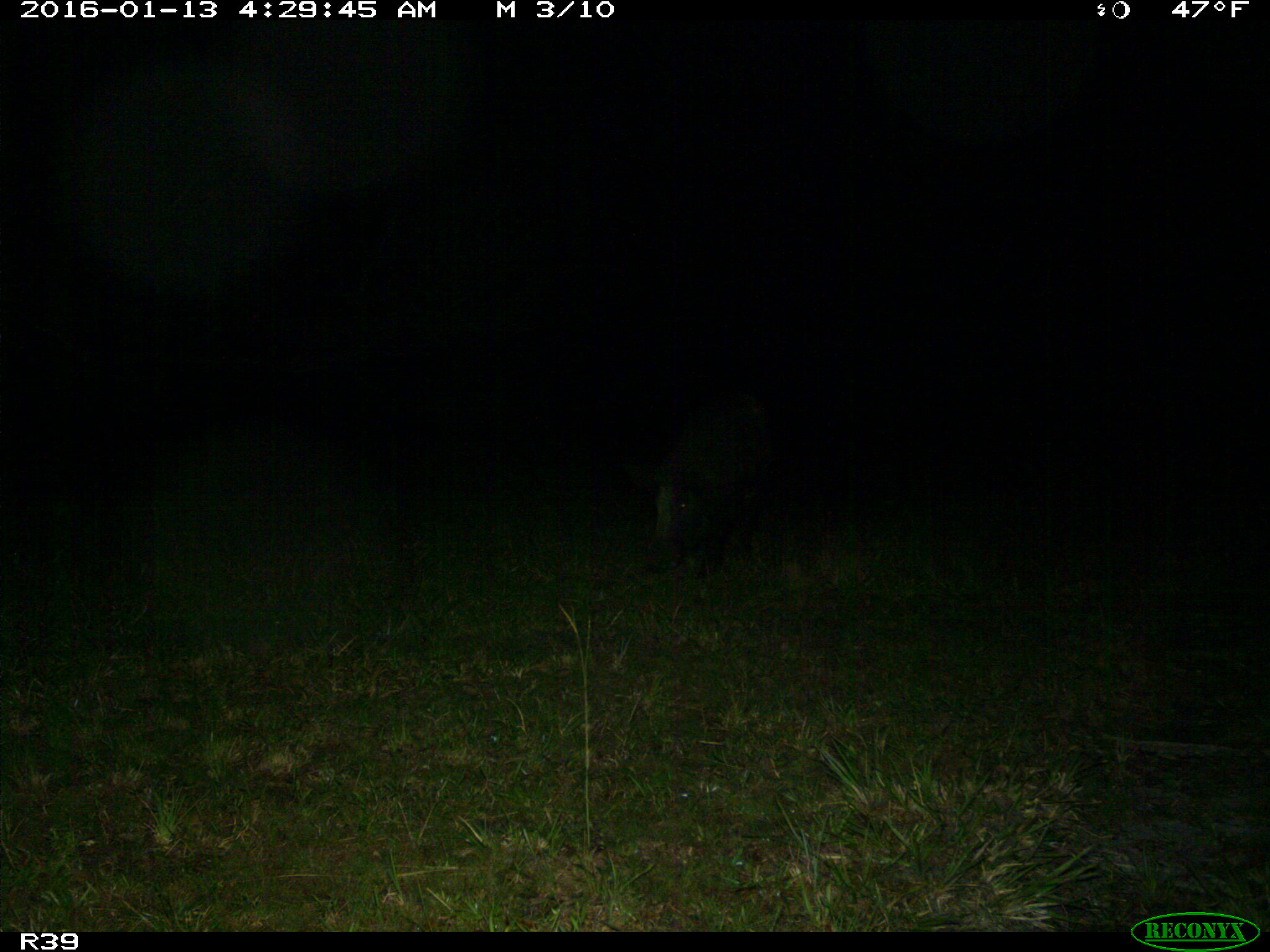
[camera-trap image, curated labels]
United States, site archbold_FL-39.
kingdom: Animalia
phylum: Chordata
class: Mammalia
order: Artiodactyla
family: Suidae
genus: Sus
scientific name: Sus scrofa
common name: wild boar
Sus scrofa (wild boar).